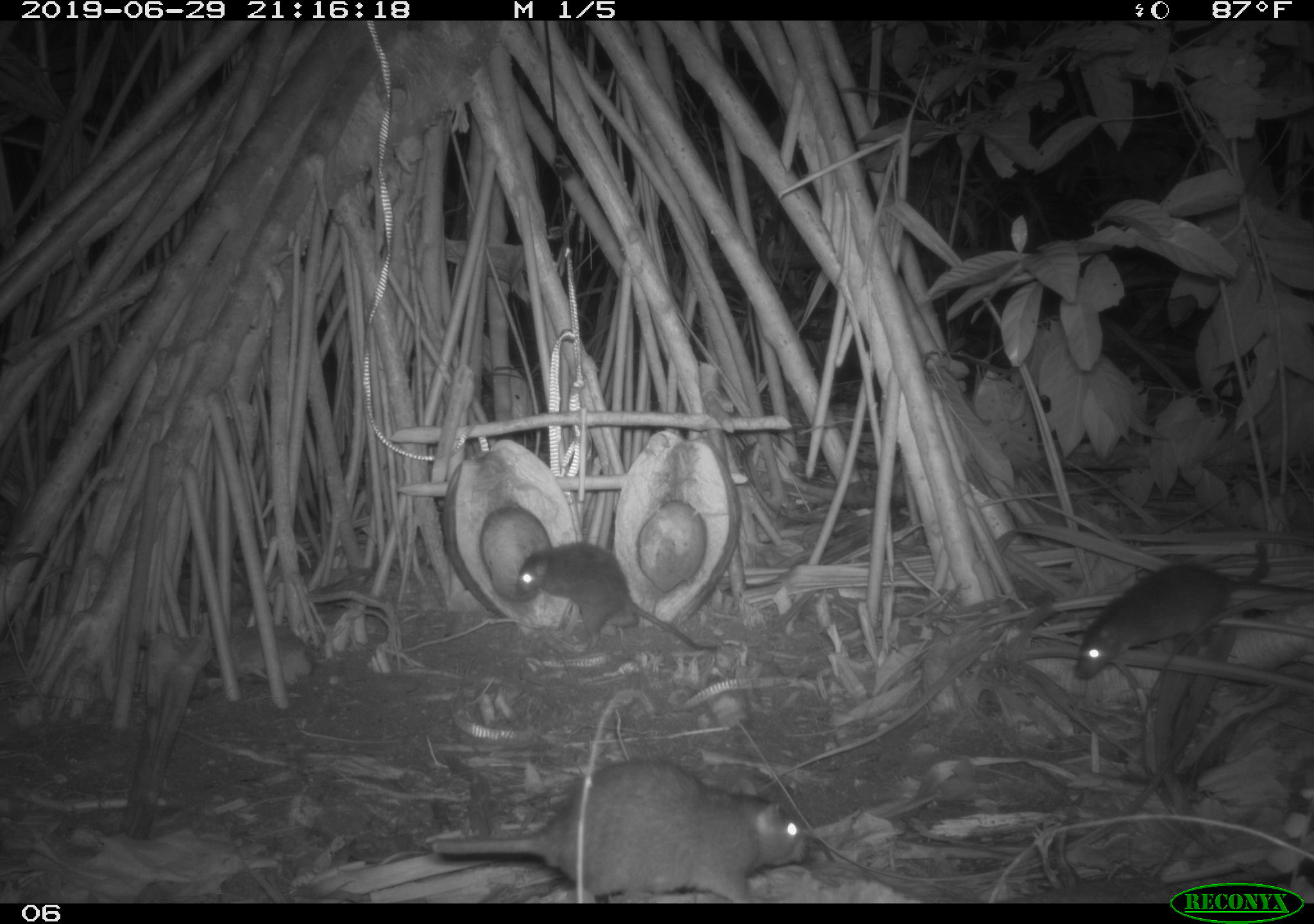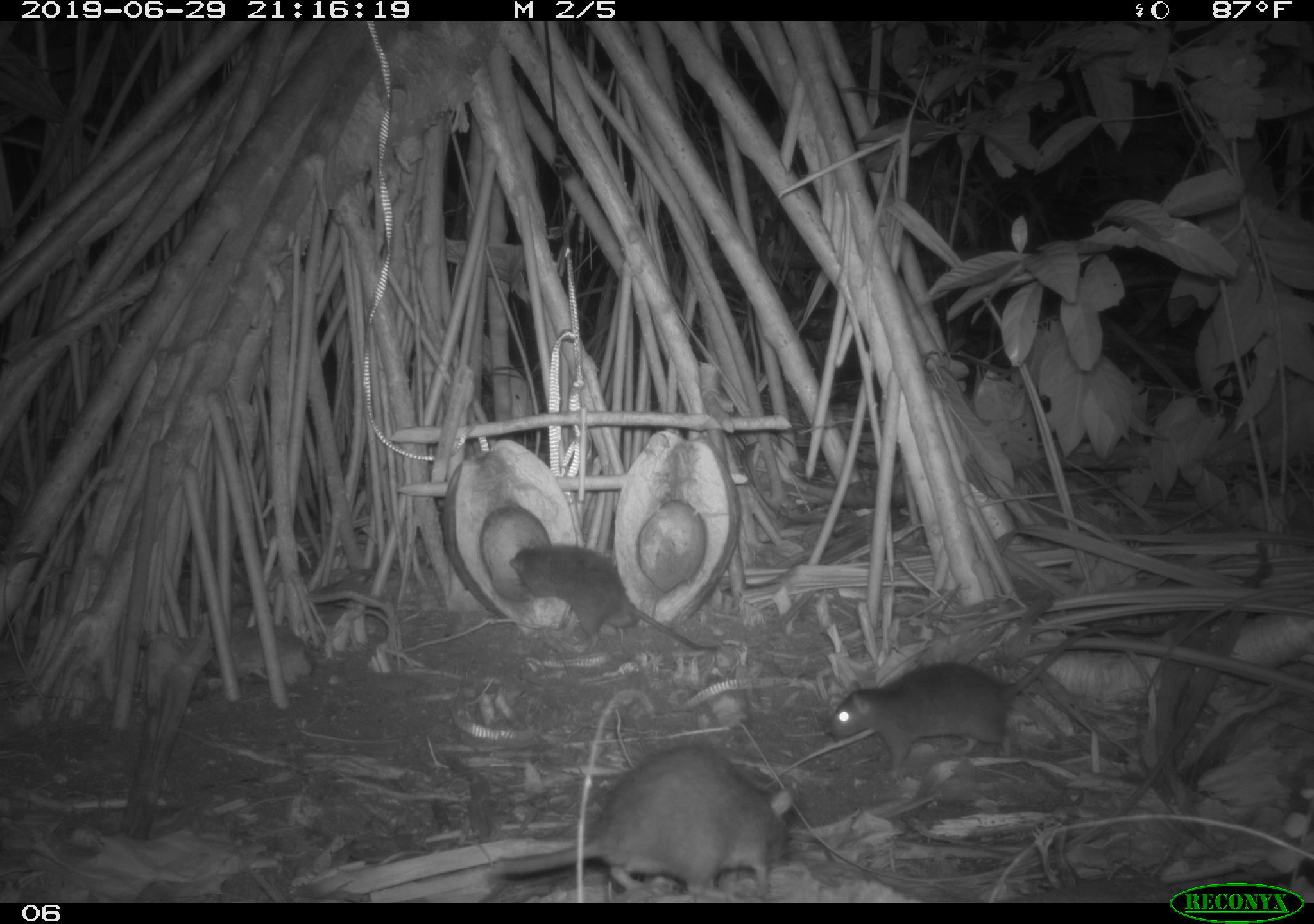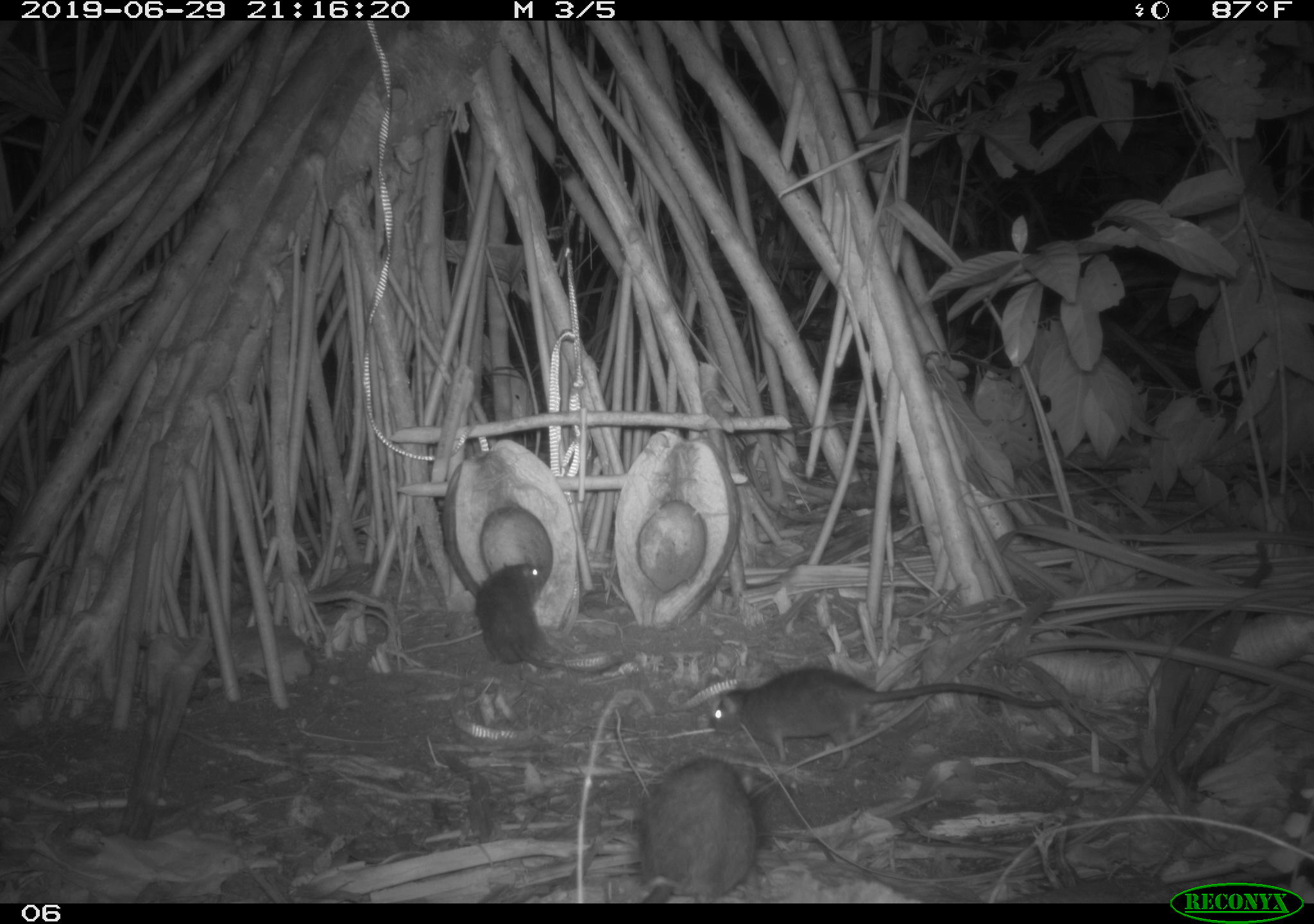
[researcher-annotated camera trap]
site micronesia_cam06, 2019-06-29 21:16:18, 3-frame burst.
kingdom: Animalia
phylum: Chordata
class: Mammalia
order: Rodentia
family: Muridae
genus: Rattus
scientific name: Rattus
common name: rat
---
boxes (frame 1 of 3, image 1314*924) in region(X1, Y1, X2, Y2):
rat: region(422, 746, 823, 901); region(1067, 528, 1281, 686); region(513, 540, 724, 661)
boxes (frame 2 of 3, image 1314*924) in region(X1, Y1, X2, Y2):
rat: region(823, 607, 1190, 787); region(483, 740, 801, 903); region(505, 537, 721, 656)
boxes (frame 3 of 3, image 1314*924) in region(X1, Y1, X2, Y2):
rat: region(705, 664, 1071, 775); region(628, 750, 763, 902); region(469, 554, 629, 679)